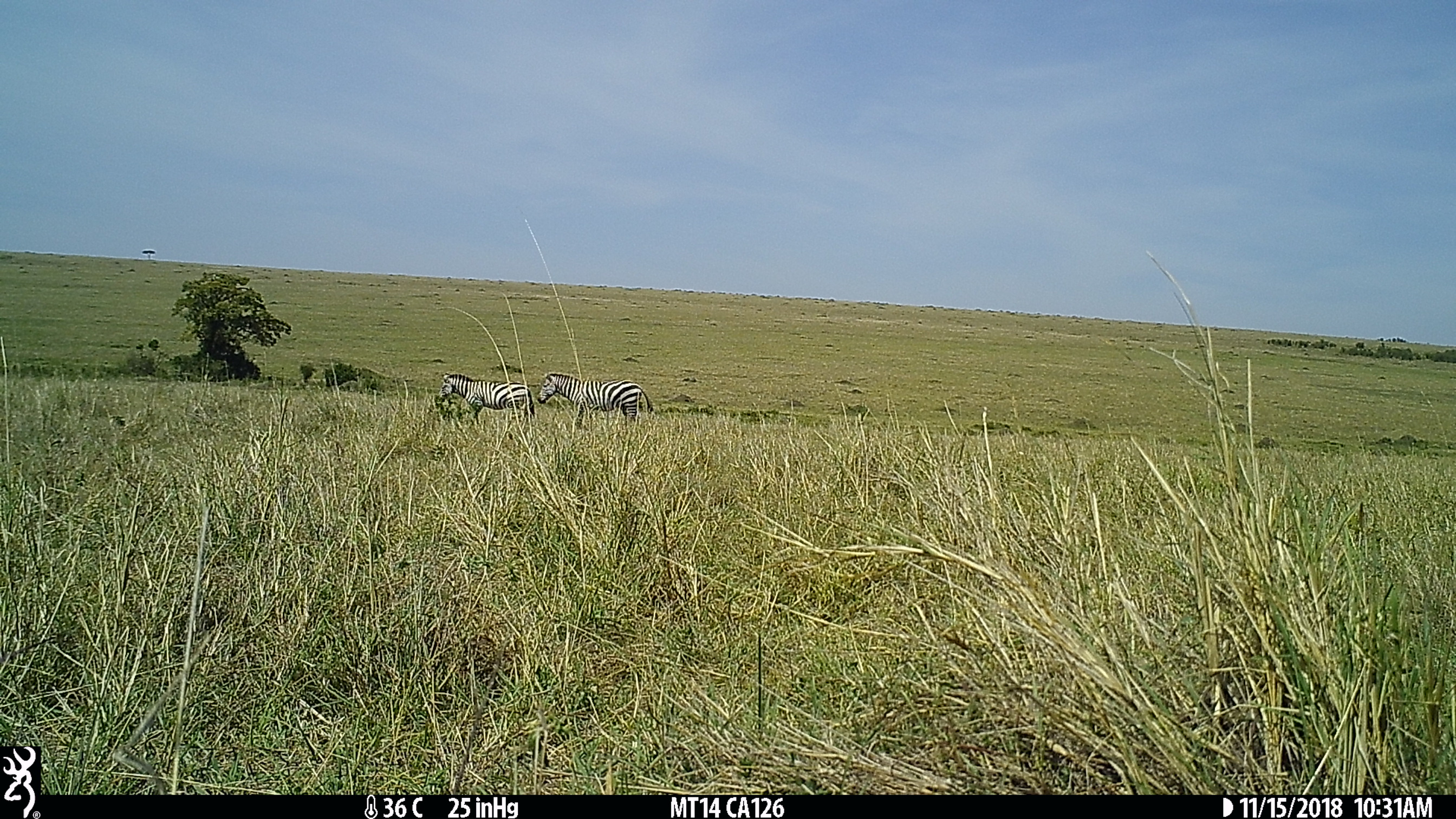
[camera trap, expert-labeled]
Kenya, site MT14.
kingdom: Animalia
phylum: Chordata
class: Mammalia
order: Perissodactyla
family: Equidae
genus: Equus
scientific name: Equus quagga burchellii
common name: burchell's zebra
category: zebra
Zebra (burchell's zebra) (Equus quagga burchellii).